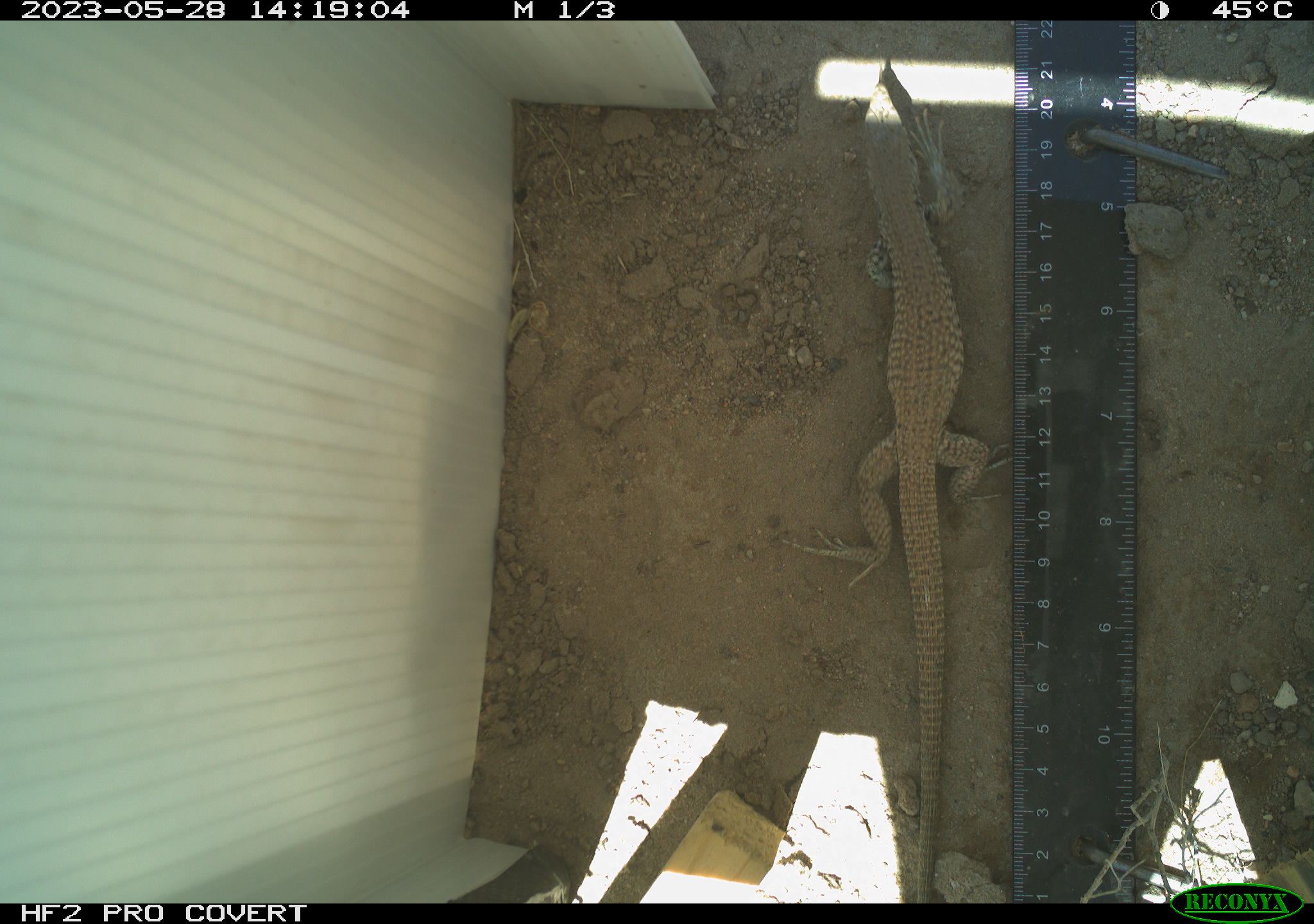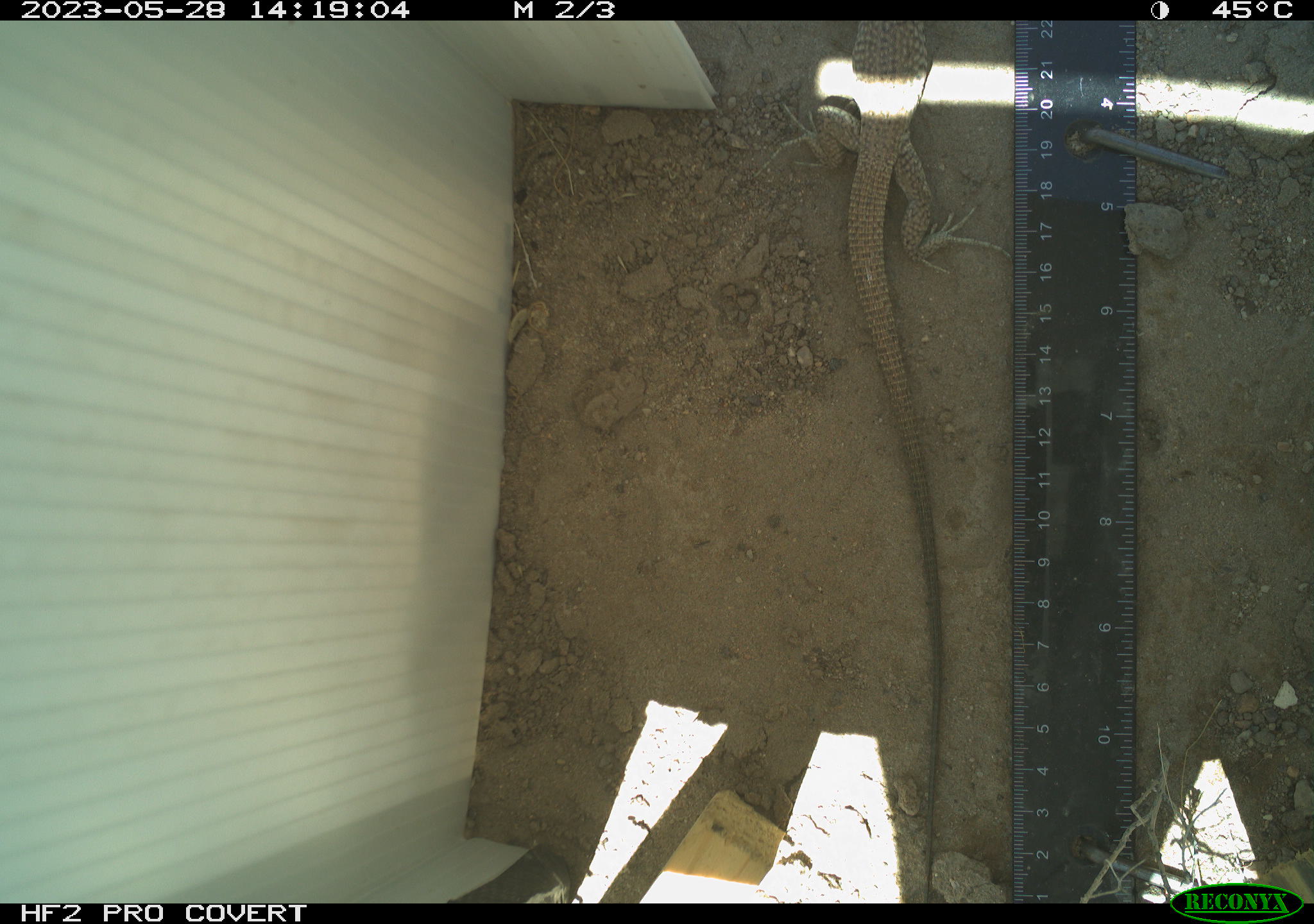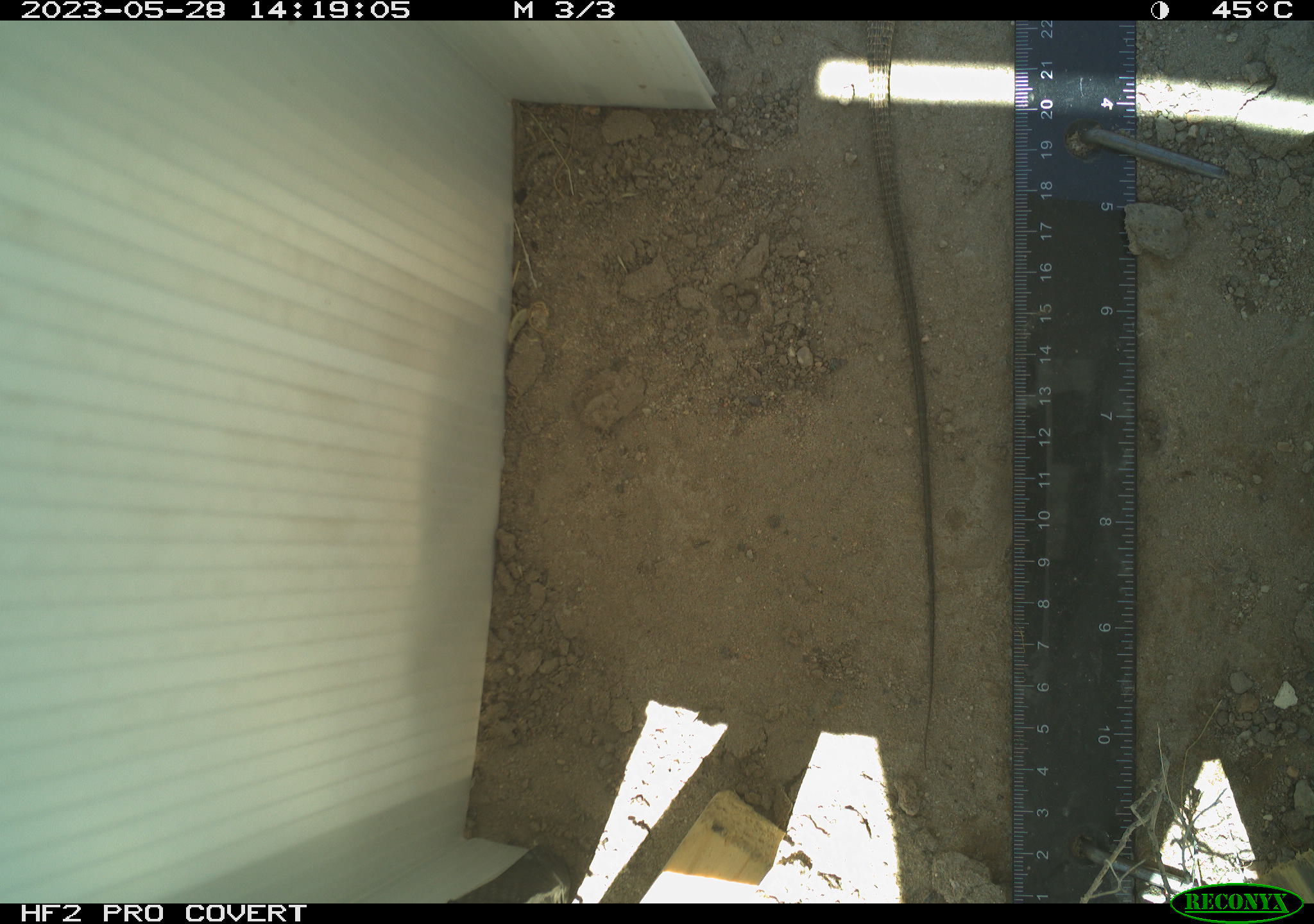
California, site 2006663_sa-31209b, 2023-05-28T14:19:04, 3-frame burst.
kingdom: Animalia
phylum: Chordata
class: Reptilia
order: Squamata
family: Teiidae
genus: Aspidoscelis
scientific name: Aspidoscelis tigris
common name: western whiptail